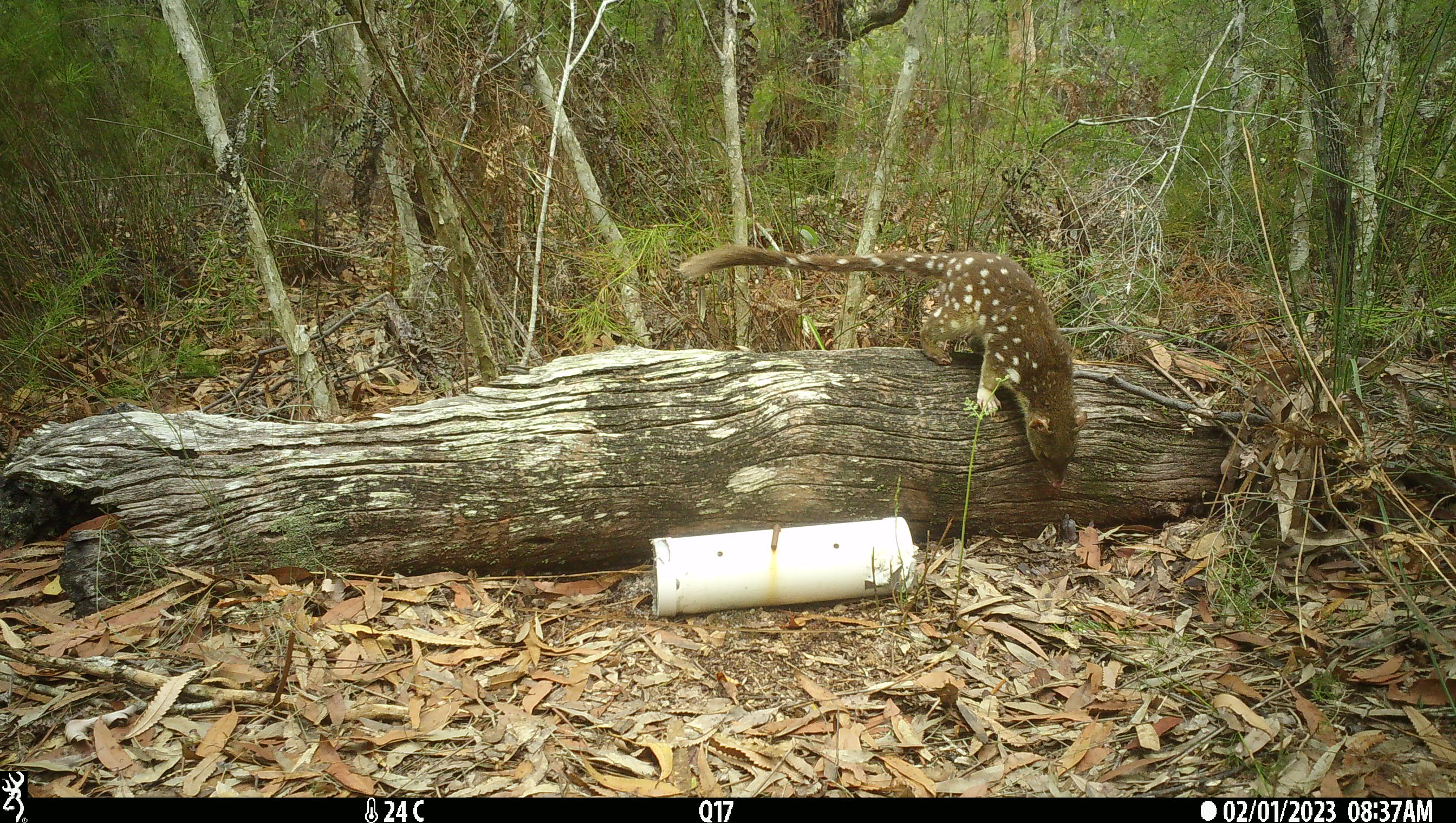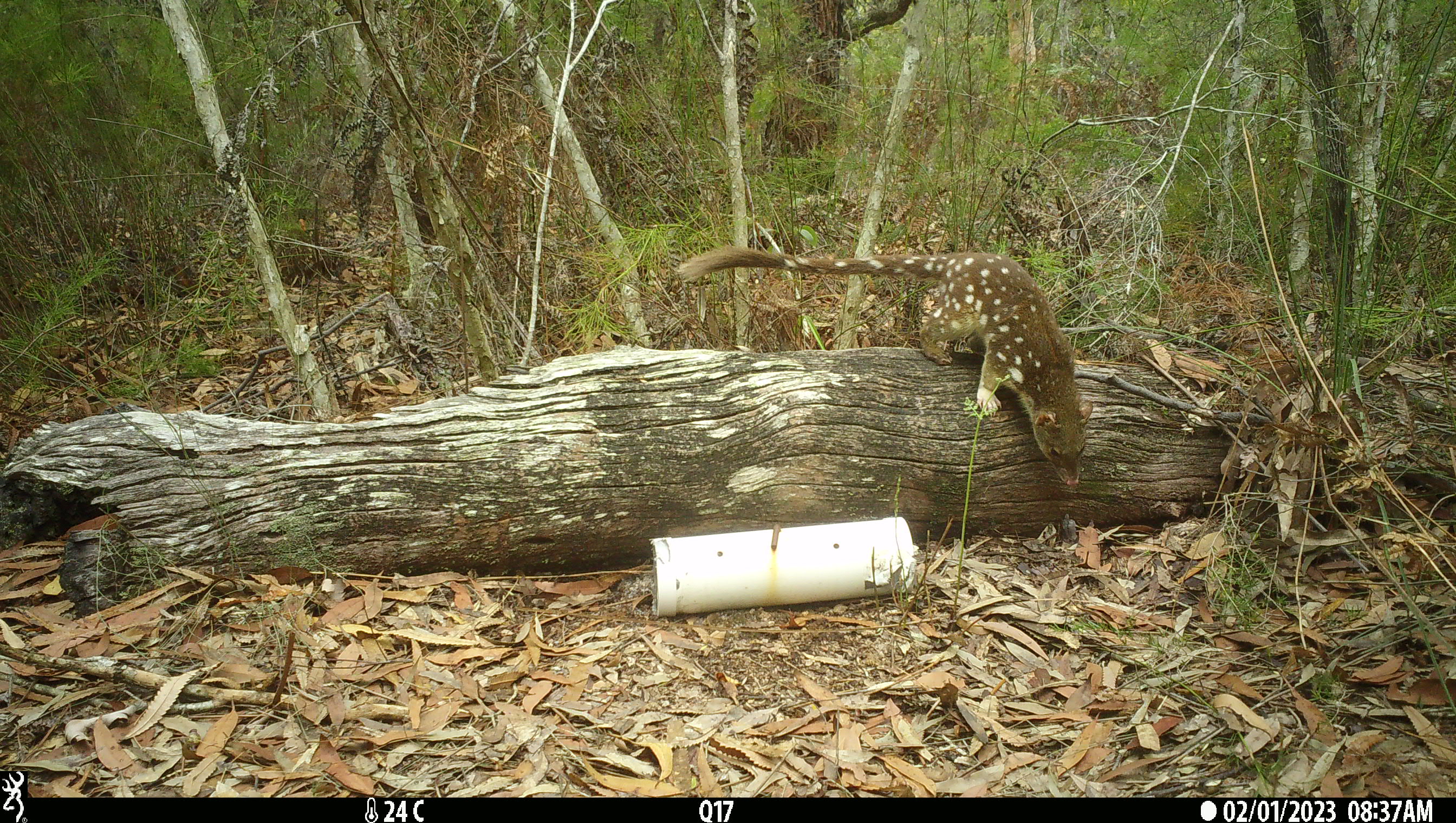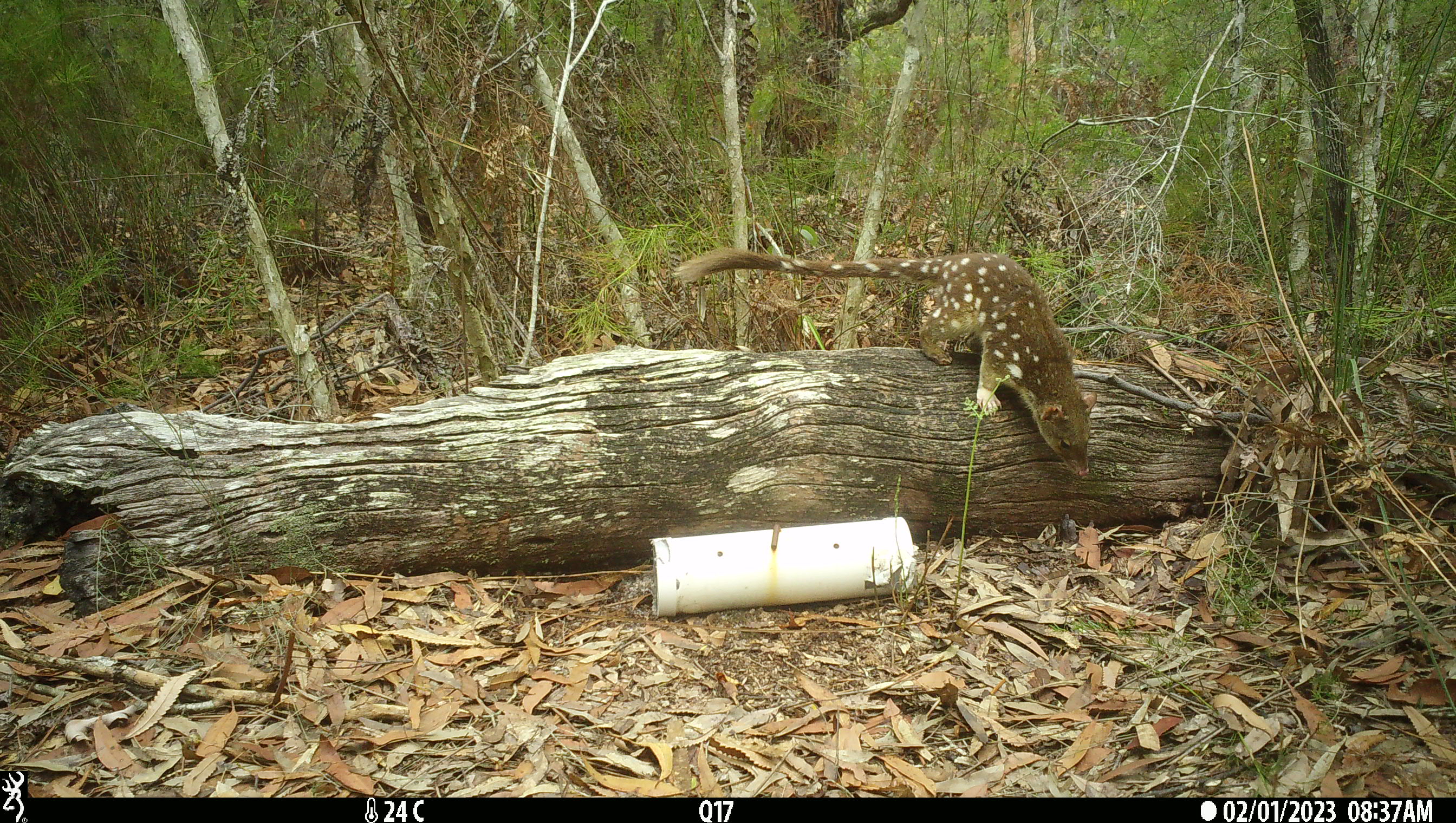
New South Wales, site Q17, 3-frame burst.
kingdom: Animalia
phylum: Chordata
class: Mammalia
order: Dasyuromorphia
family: Dasyuridae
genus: Dasyurus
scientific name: Dasyurus maculatus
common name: spotted-tailed quoll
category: quoll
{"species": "quoll (spotted-tailed quoll) (Dasyurus maculatus)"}